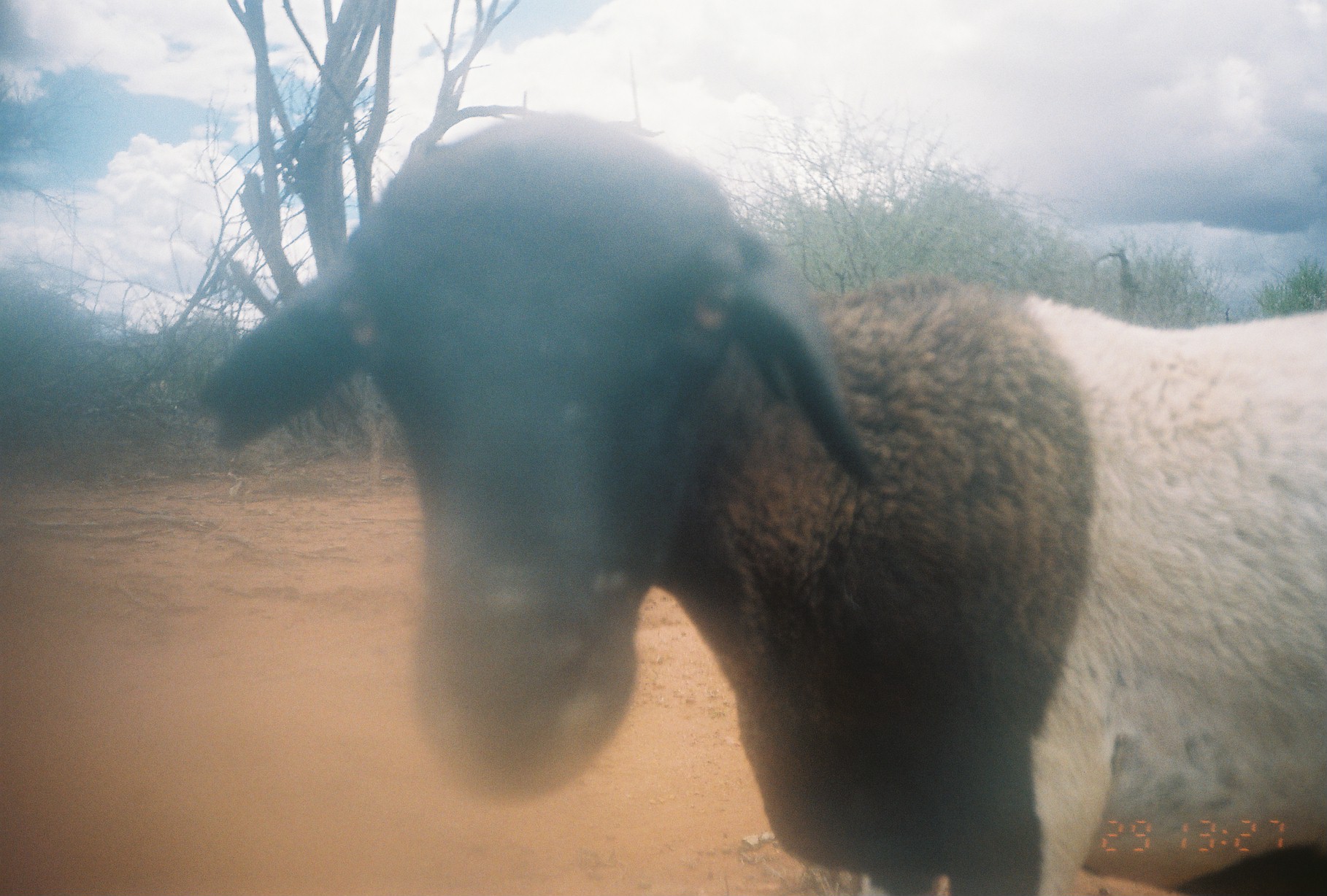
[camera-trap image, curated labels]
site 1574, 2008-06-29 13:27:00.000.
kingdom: Animalia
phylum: Chordata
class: Mammalia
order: Artiodactyla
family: Bovidae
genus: Ovis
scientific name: Ovis aries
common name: domestic sheep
Ovis aries (domestic sheep), count 1.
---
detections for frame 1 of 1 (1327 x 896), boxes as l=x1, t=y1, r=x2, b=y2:
ovis aries: l=203, t=114, r=1320, b=890